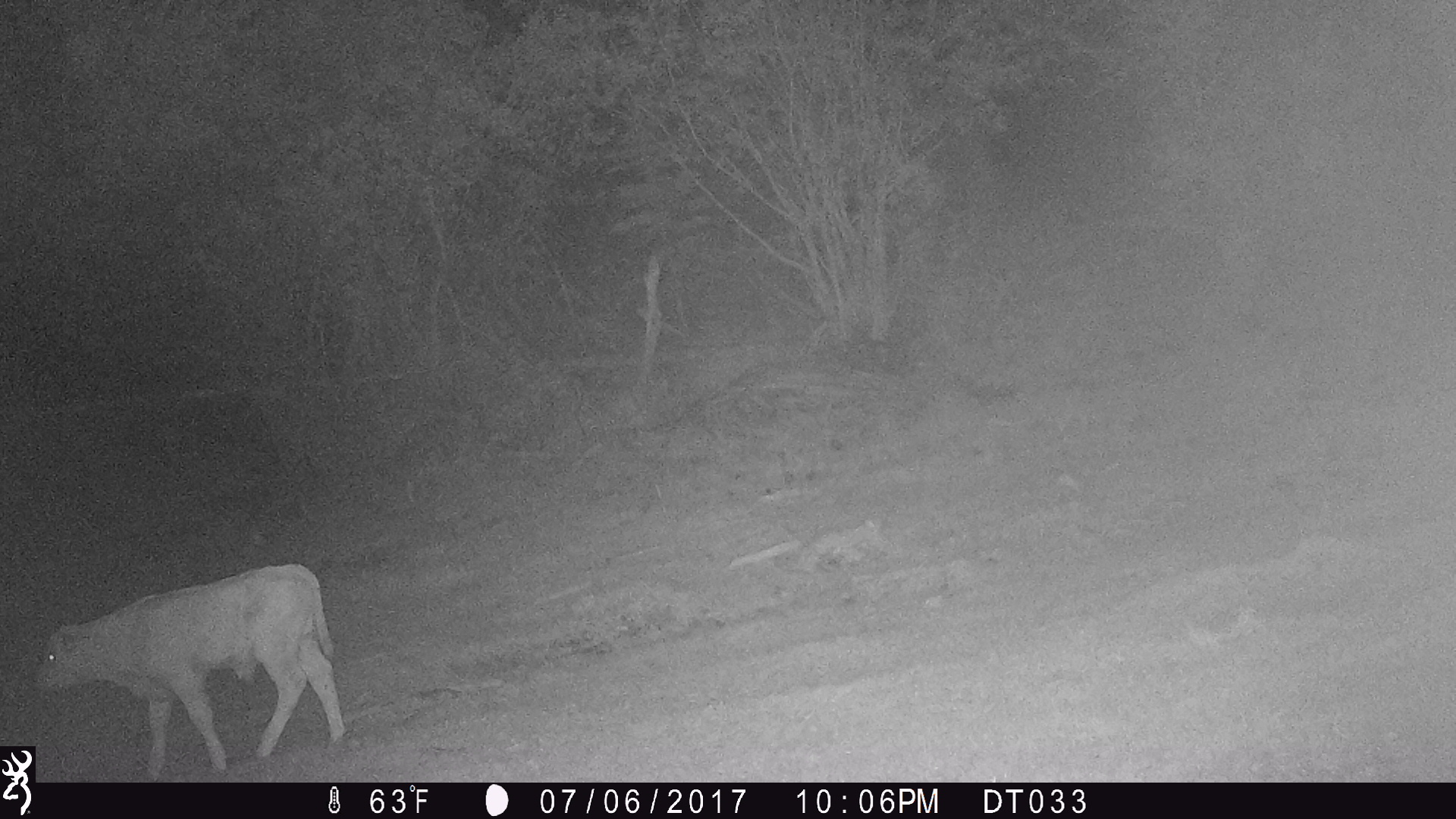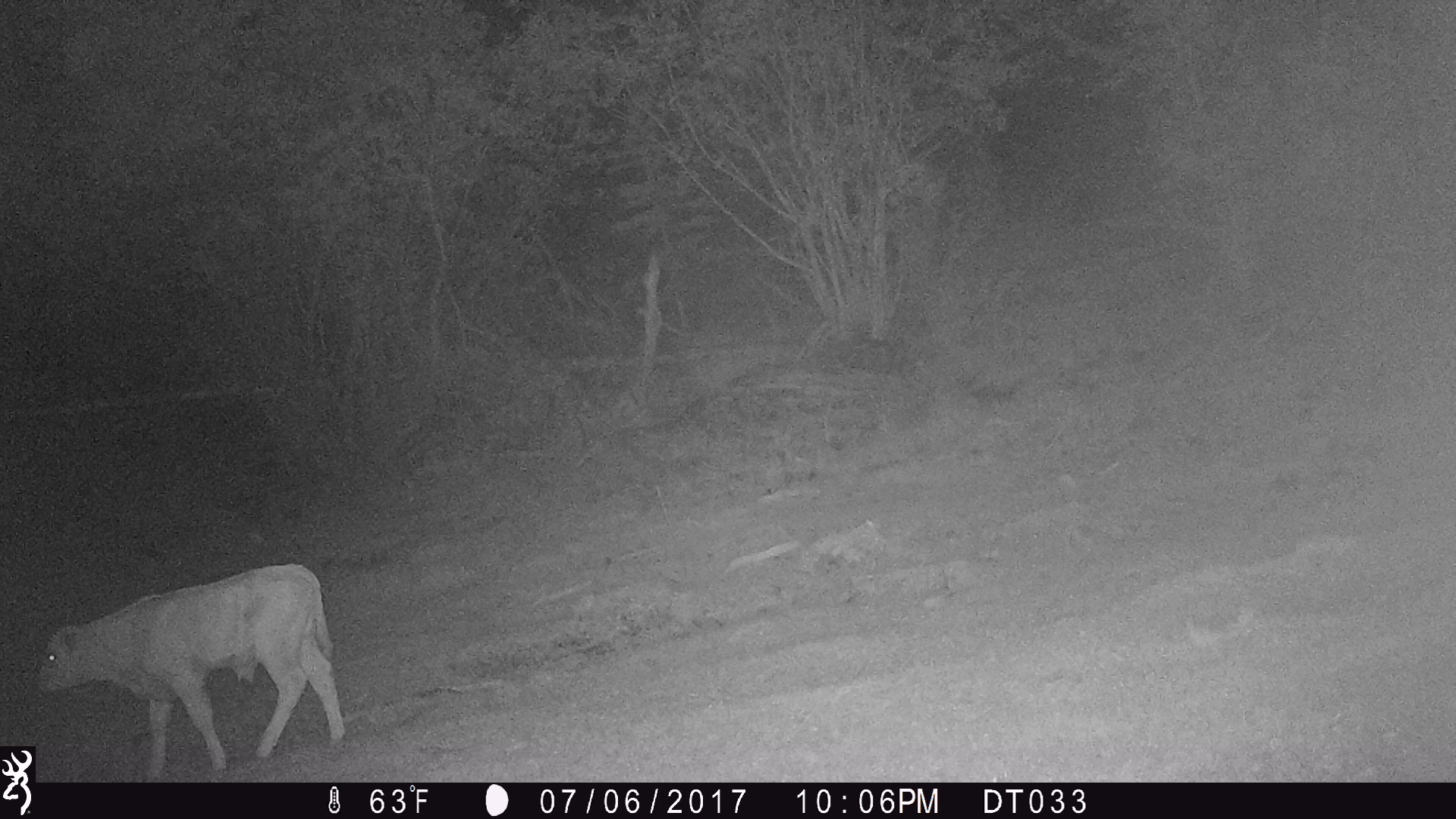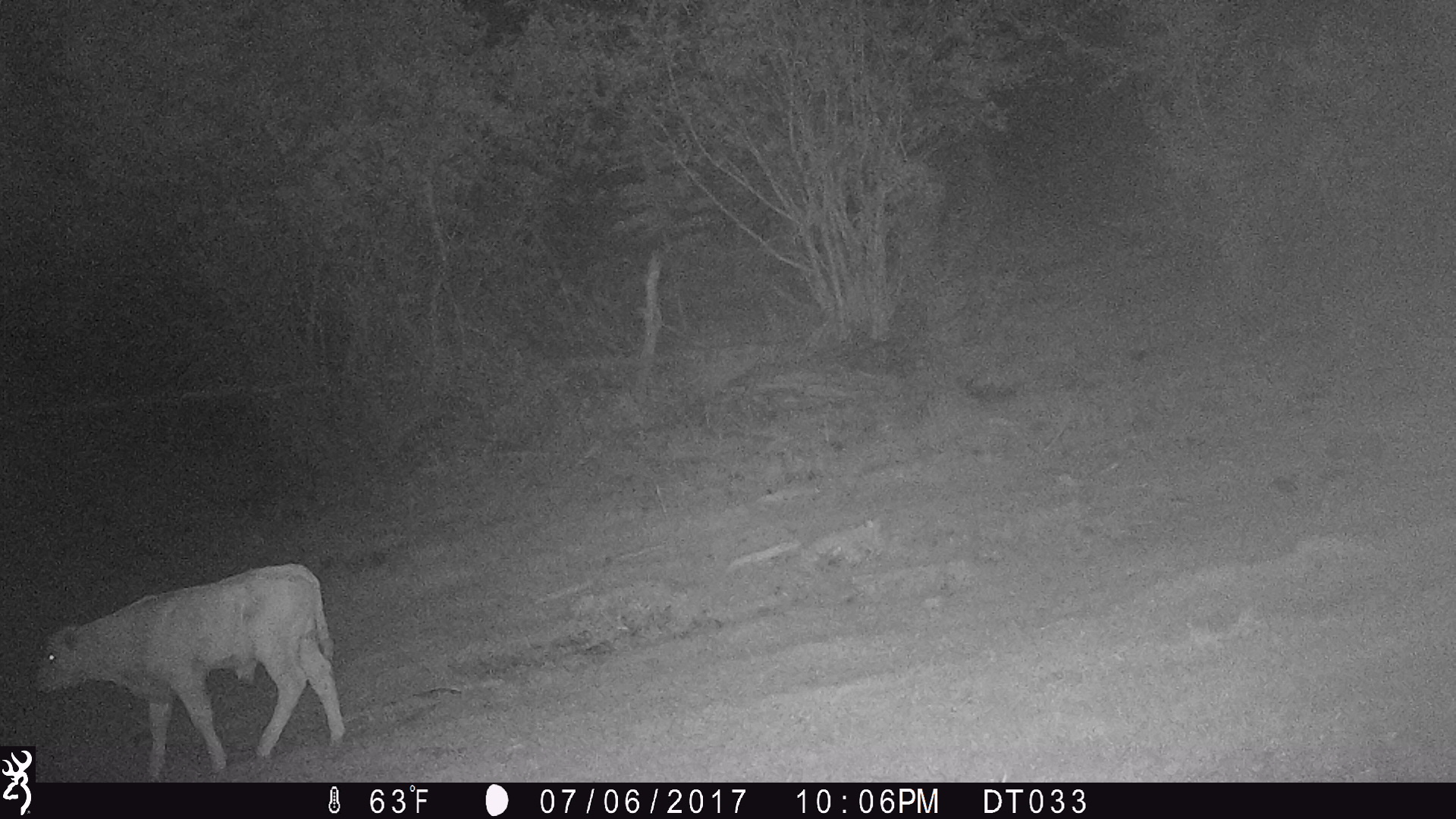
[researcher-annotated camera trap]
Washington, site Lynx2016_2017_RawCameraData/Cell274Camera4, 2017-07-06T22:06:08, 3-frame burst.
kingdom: Animalia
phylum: Chordata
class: Mammalia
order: Artiodactyla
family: Bovidae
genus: Bos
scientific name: Bos taurus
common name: domestic cattle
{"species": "domestic cattle (Bos taurus)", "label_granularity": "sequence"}